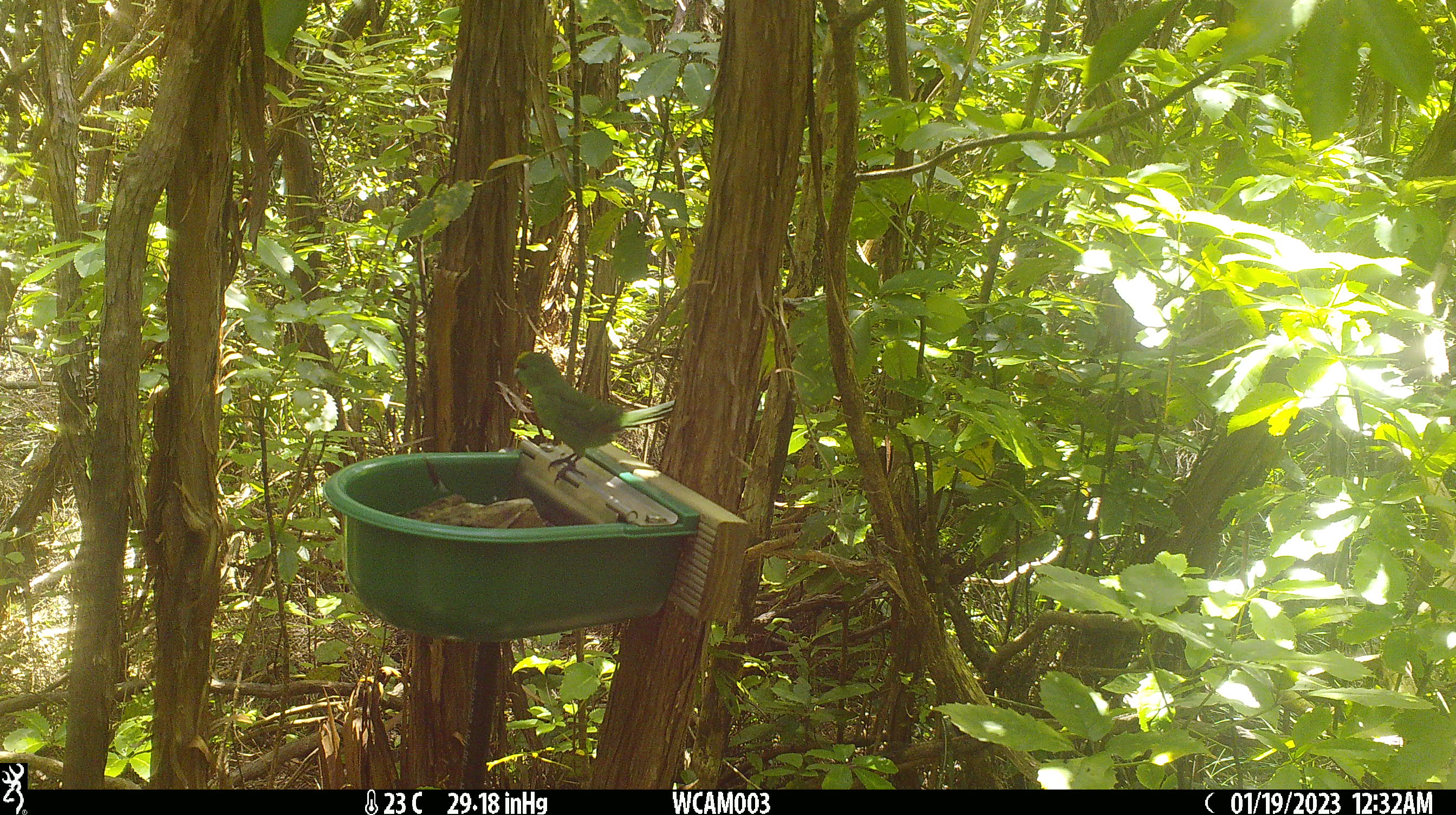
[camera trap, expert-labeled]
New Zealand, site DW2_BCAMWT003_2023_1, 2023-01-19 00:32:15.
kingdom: Animalia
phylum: Chordata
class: Aves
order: Psittaciformes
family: Psittaculidae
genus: Cyanoramphus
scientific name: Cyanoramphus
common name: parakeet